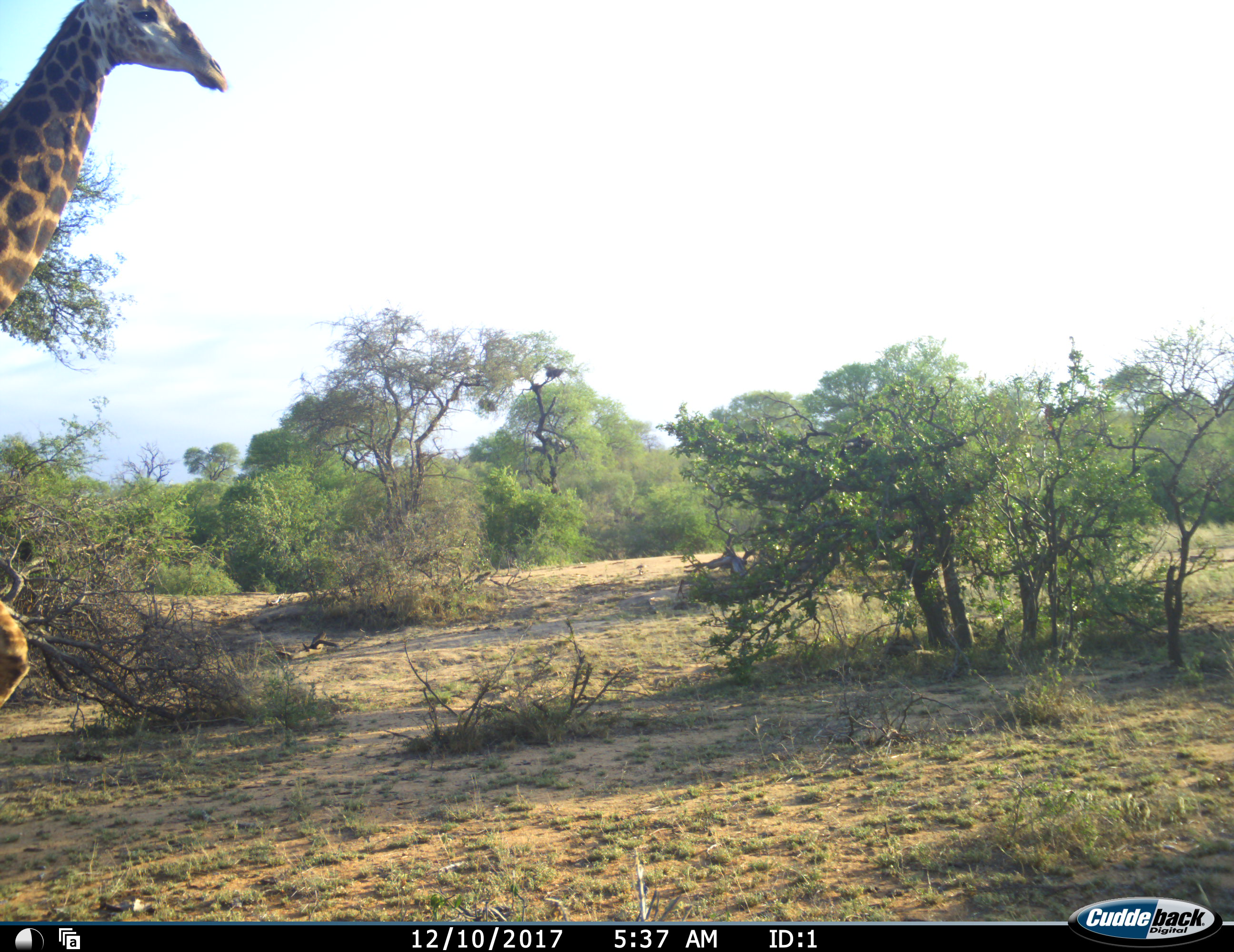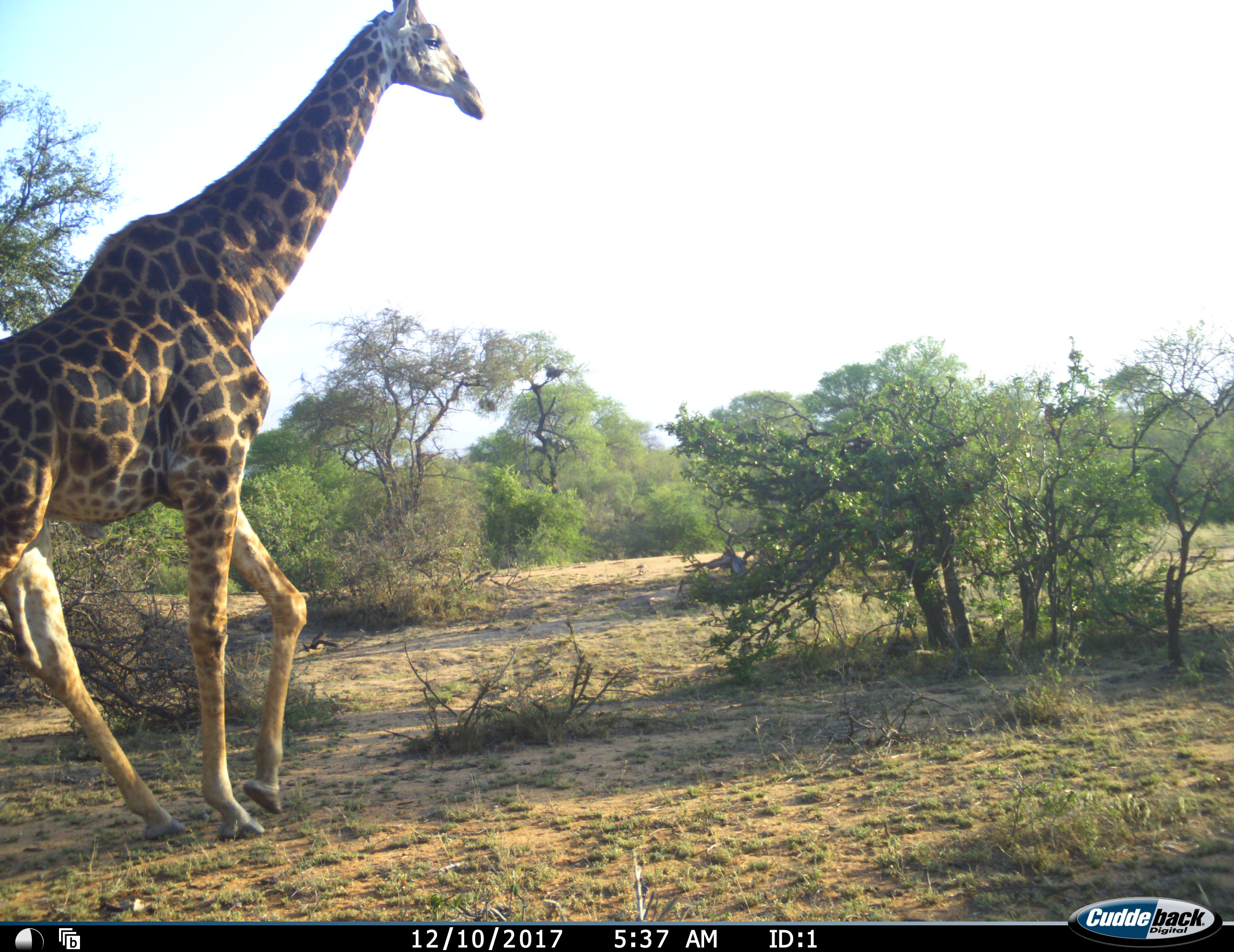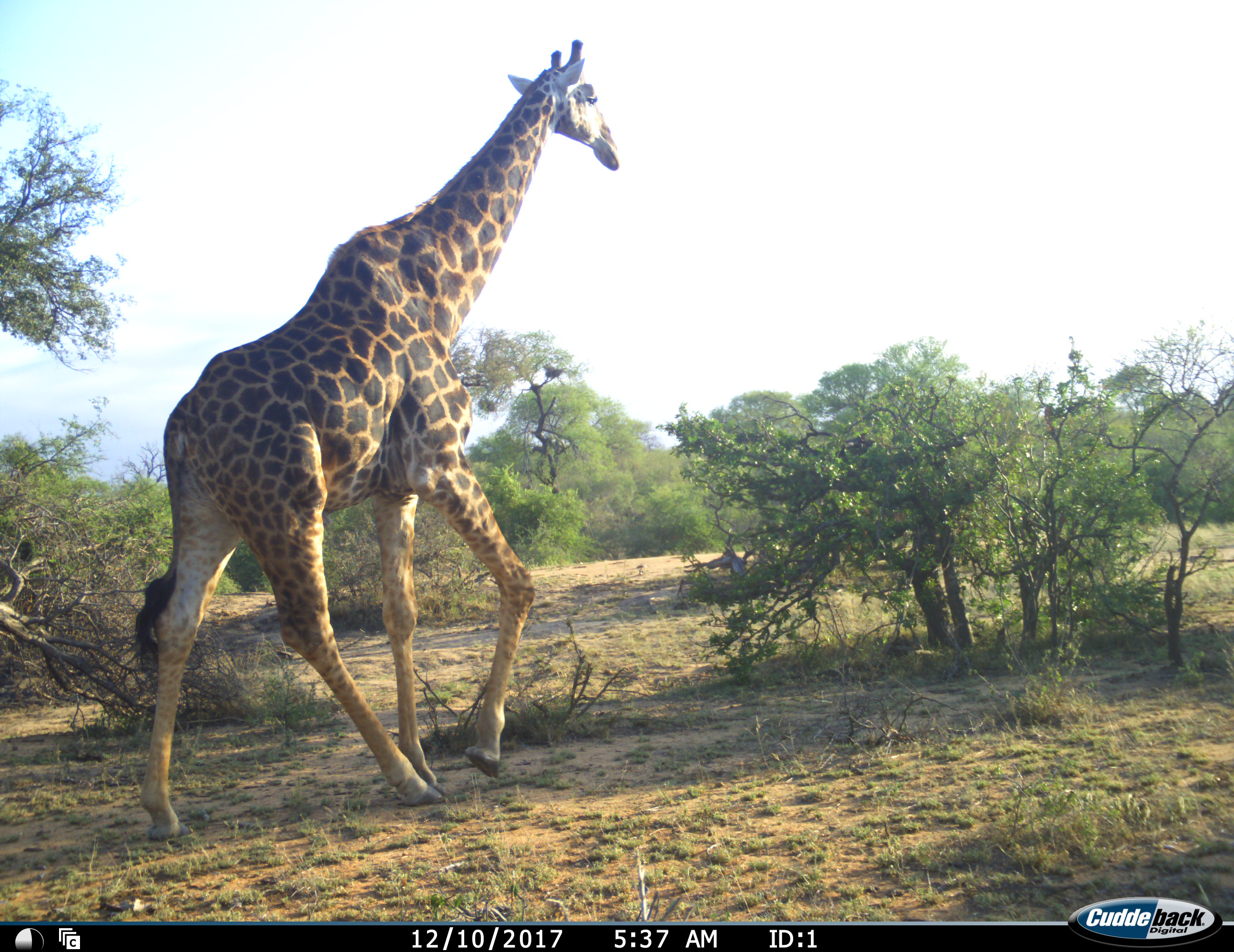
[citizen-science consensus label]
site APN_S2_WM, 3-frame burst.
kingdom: Animalia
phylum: Chordata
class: Mammalia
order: Artiodactyla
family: Giraffidae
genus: Giraffa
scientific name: Giraffa camelopardalis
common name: giraffe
Giraffe (Giraffa camelopardalis), count 1. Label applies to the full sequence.